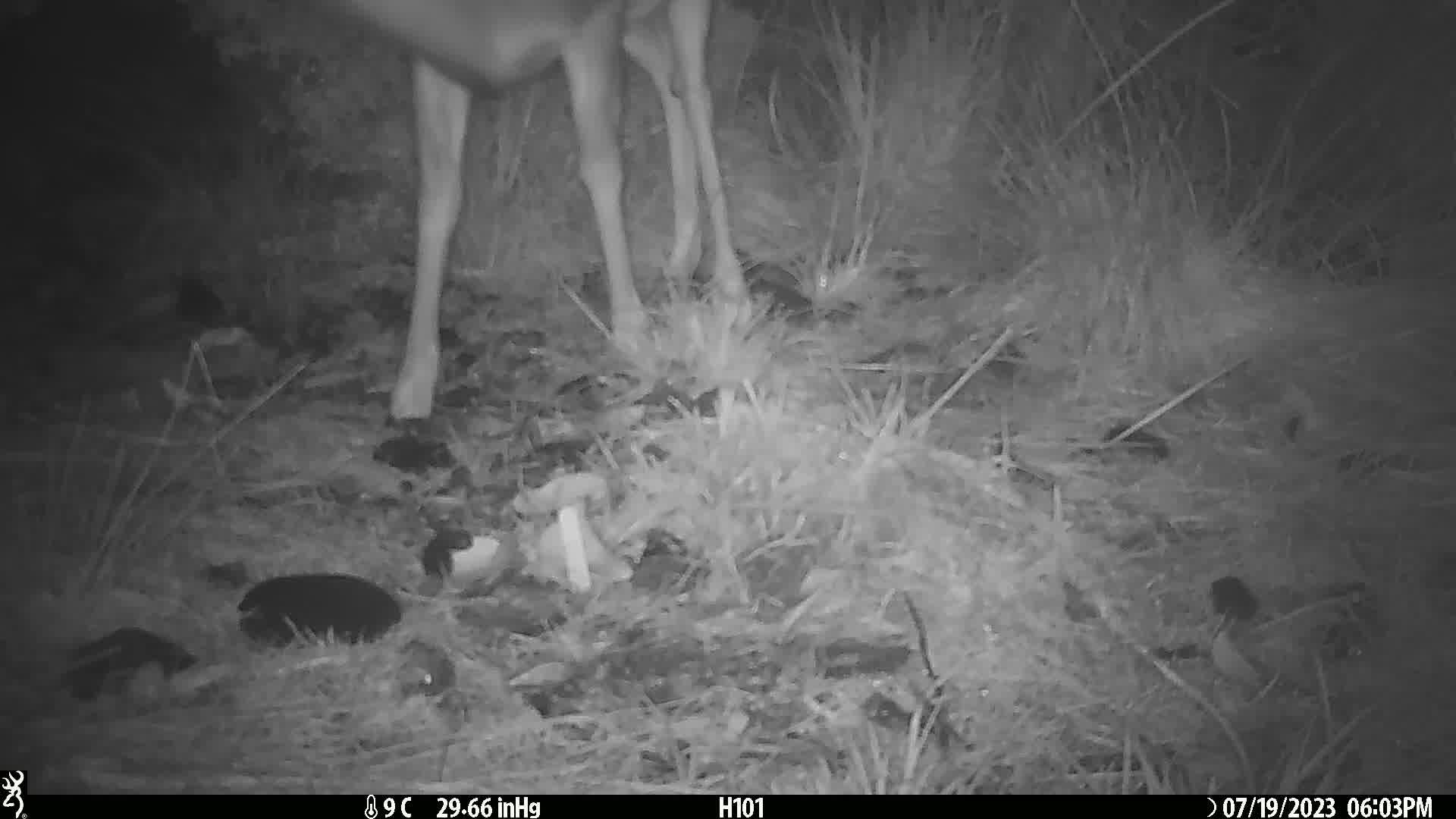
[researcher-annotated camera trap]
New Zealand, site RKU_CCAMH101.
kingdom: Animalia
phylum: Chordata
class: Mammalia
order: Artiodactyla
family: Cervidae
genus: Odocoileus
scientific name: Odocoileus virginianus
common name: white-tailed deer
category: white tailed deer